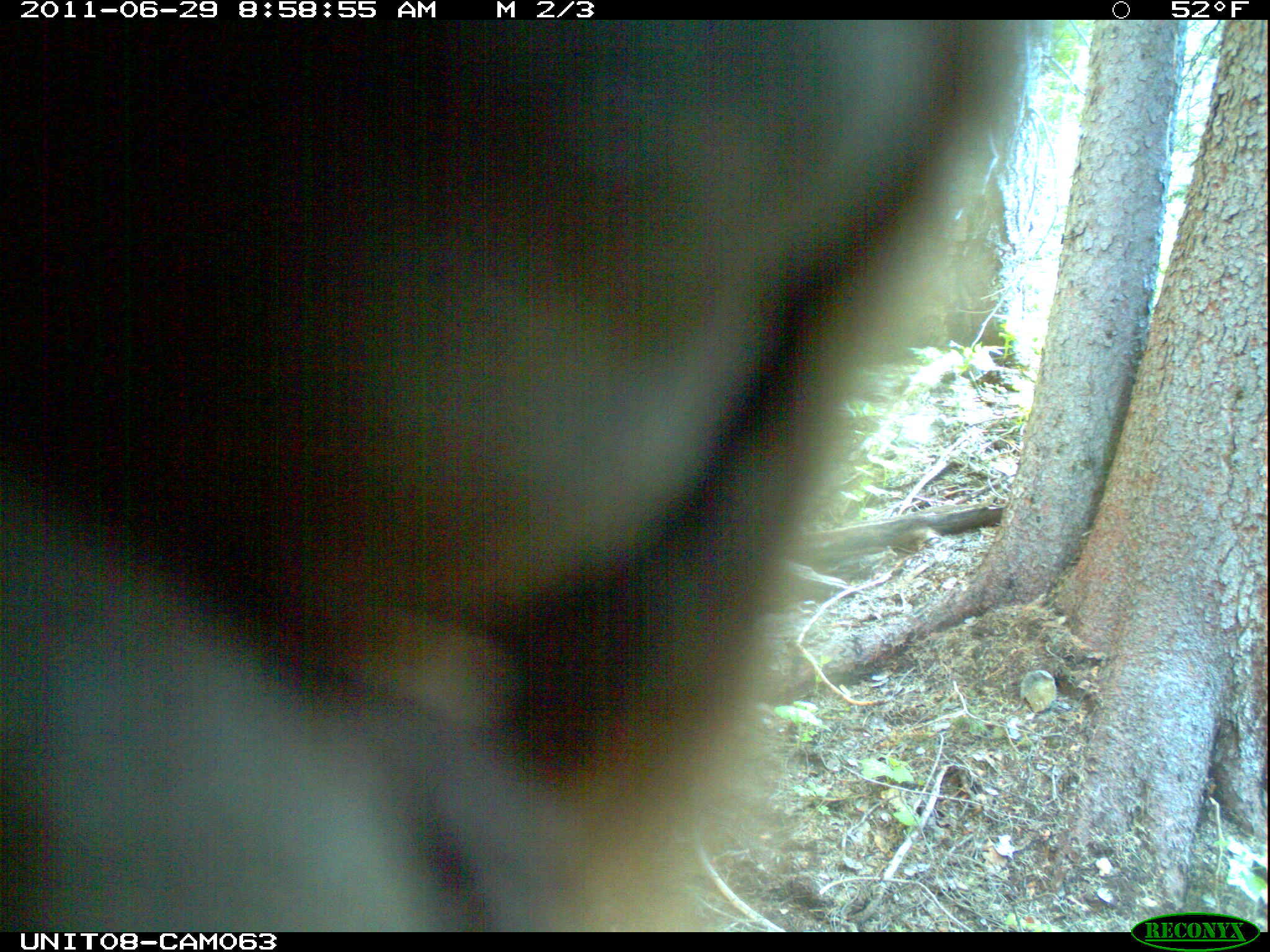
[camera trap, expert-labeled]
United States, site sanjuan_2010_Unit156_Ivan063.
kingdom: Animalia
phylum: Chordata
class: Mammalia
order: Carnivora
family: Ursidae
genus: Ursus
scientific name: Ursus americanus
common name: american black bear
Ursus americanus (american black bear).